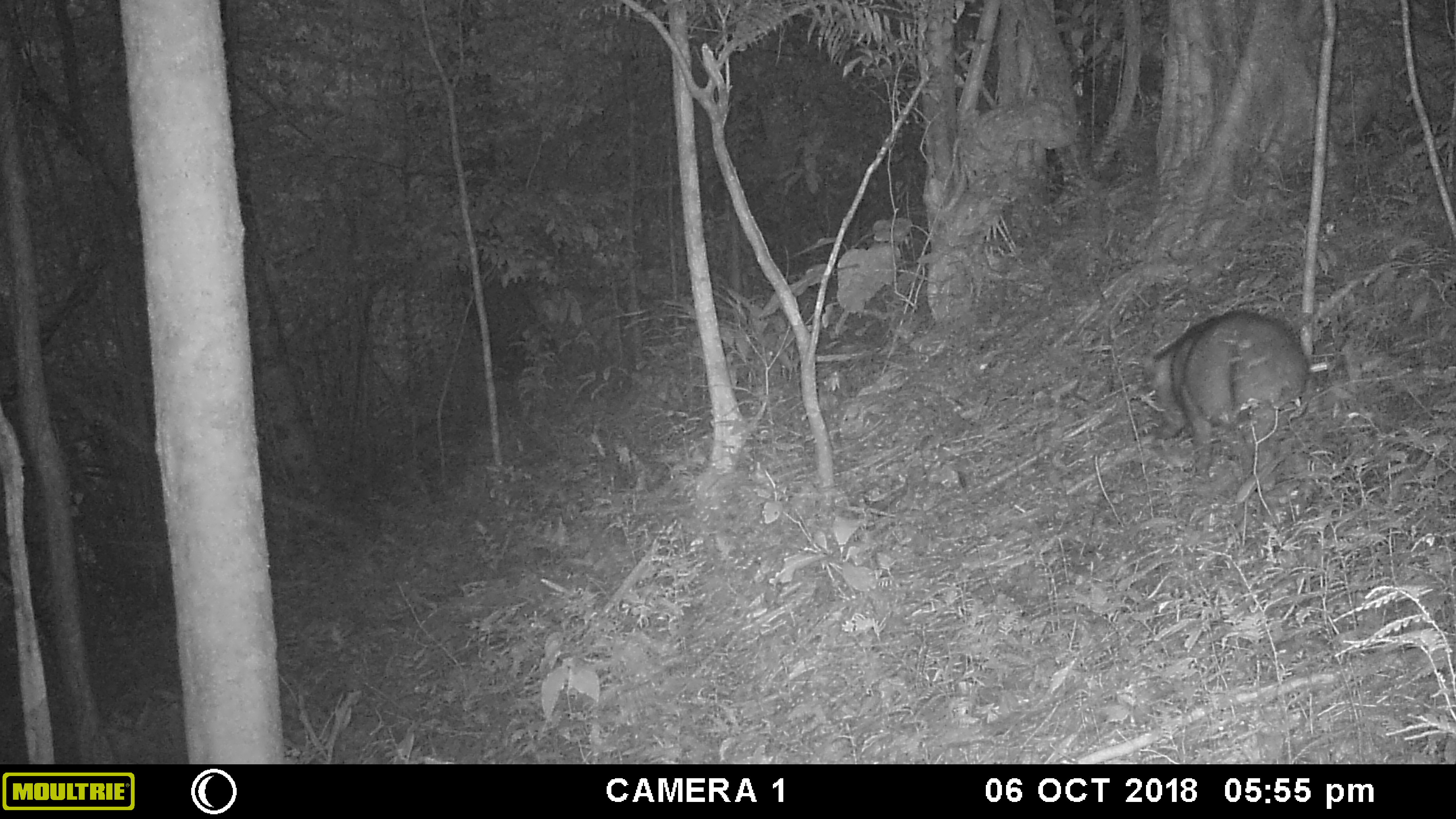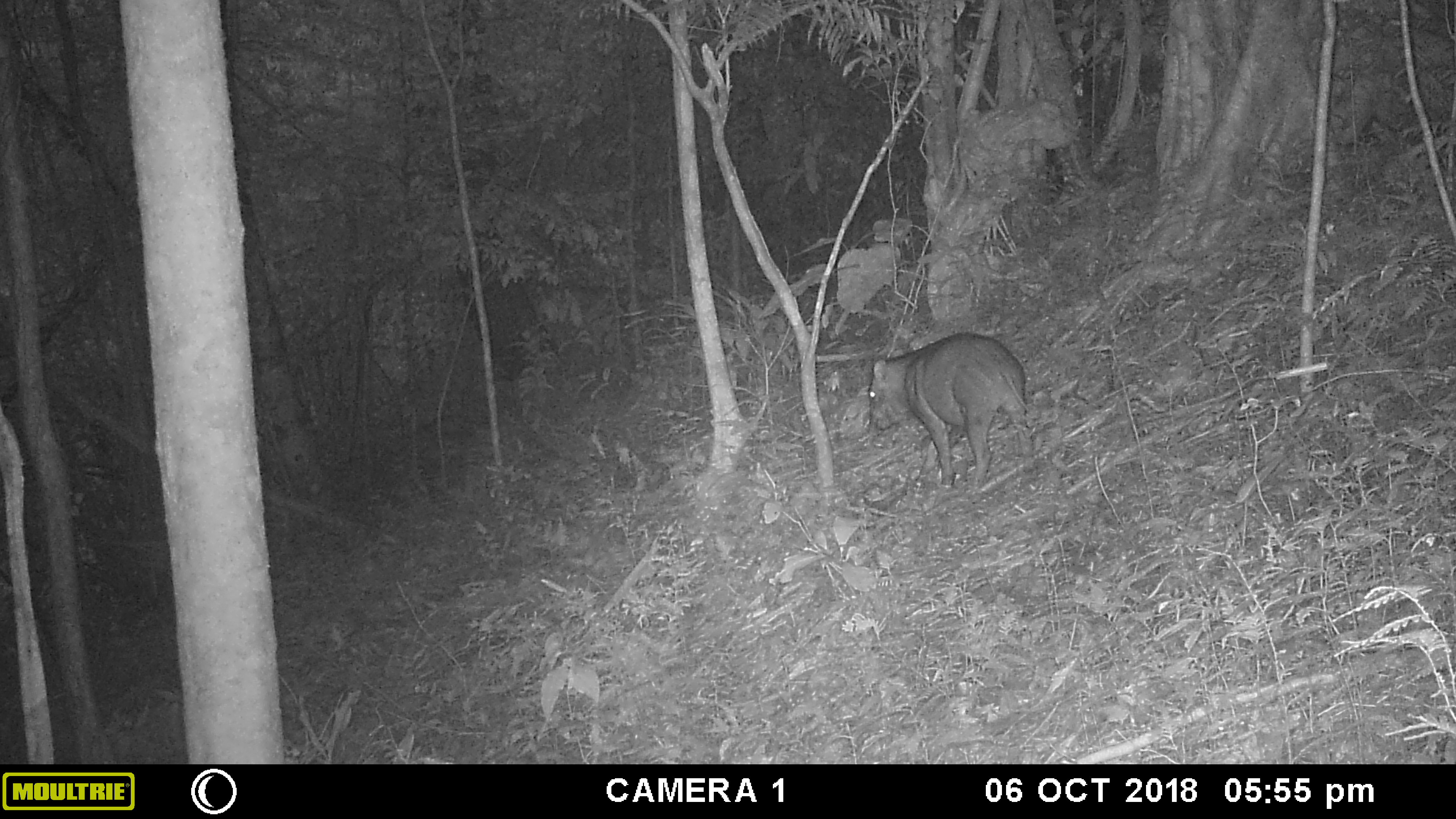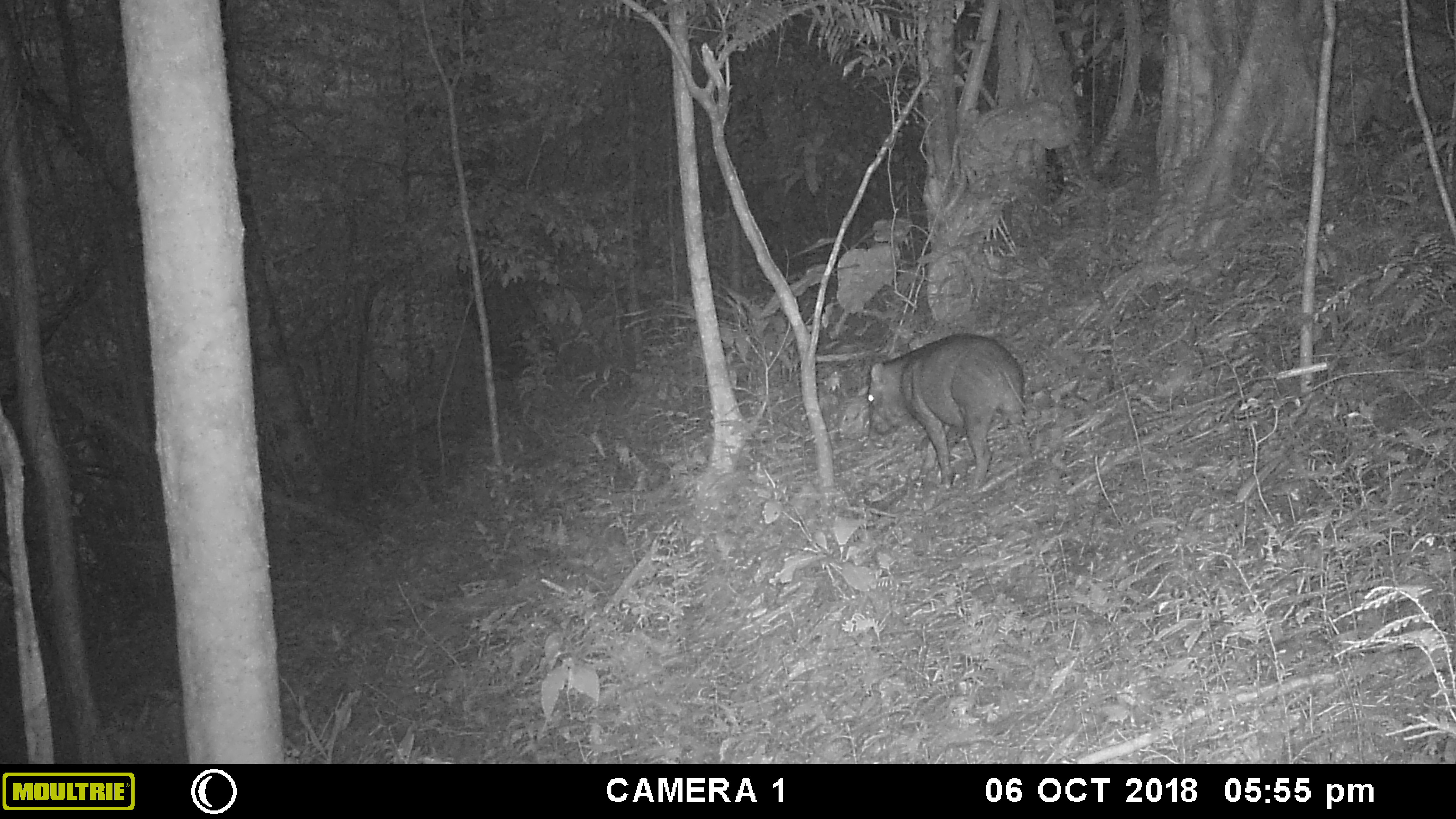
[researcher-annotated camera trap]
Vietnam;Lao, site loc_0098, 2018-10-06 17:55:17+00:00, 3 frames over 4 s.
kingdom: Animalia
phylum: Chordata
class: Mammalia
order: Artiodactyla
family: Suidae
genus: Sus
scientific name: Sus scrofa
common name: eurasian wild pig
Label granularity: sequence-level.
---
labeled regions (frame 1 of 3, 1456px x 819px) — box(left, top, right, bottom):
eurasian wild pig: box(1137, 311, 1315, 481)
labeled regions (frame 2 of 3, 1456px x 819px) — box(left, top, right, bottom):
eurasian wild pig: box(865, 331, 1031, 490)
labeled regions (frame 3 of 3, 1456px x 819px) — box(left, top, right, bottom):
eurasian wild pig: box(865, 331, 1035, 490)